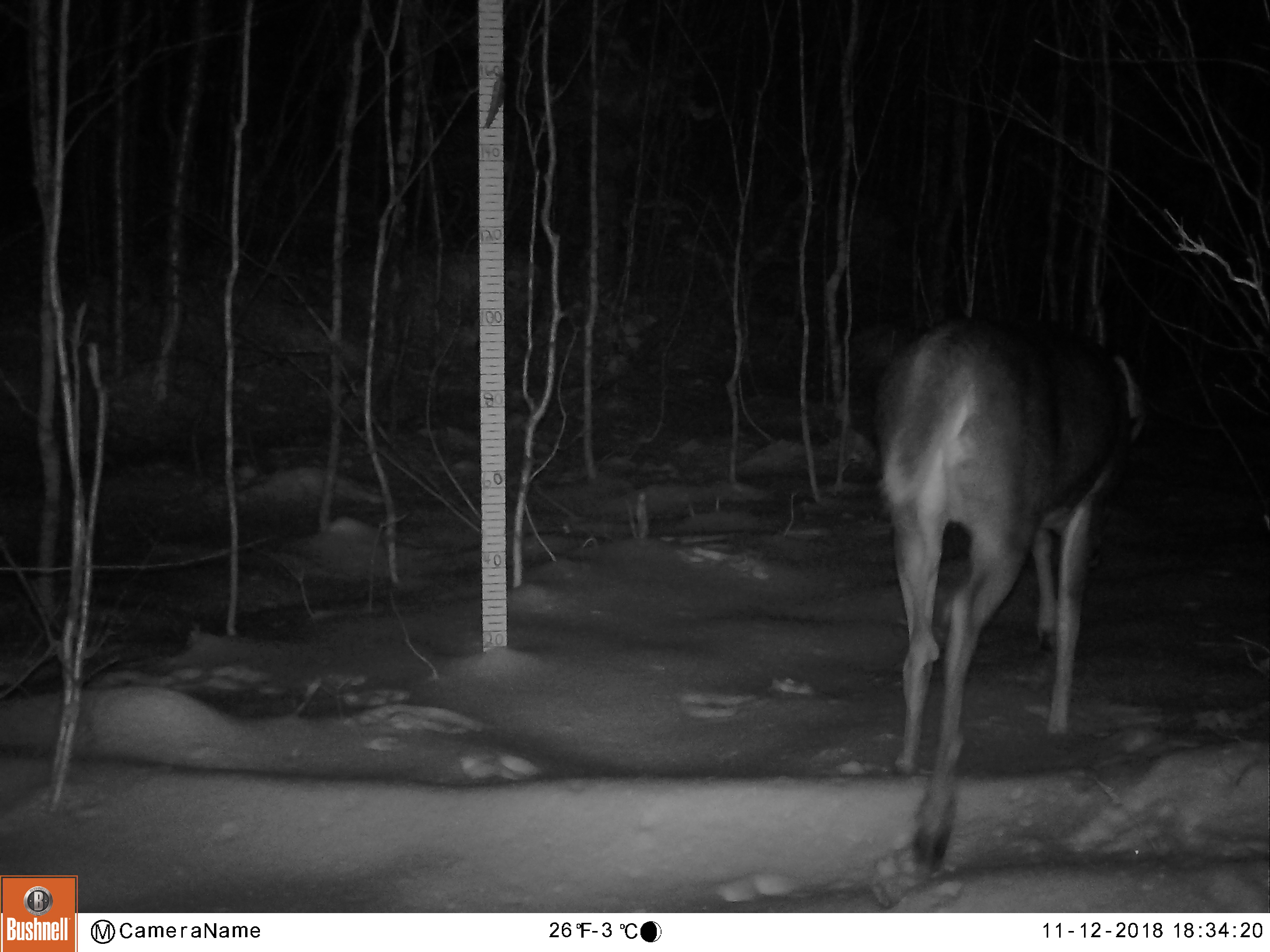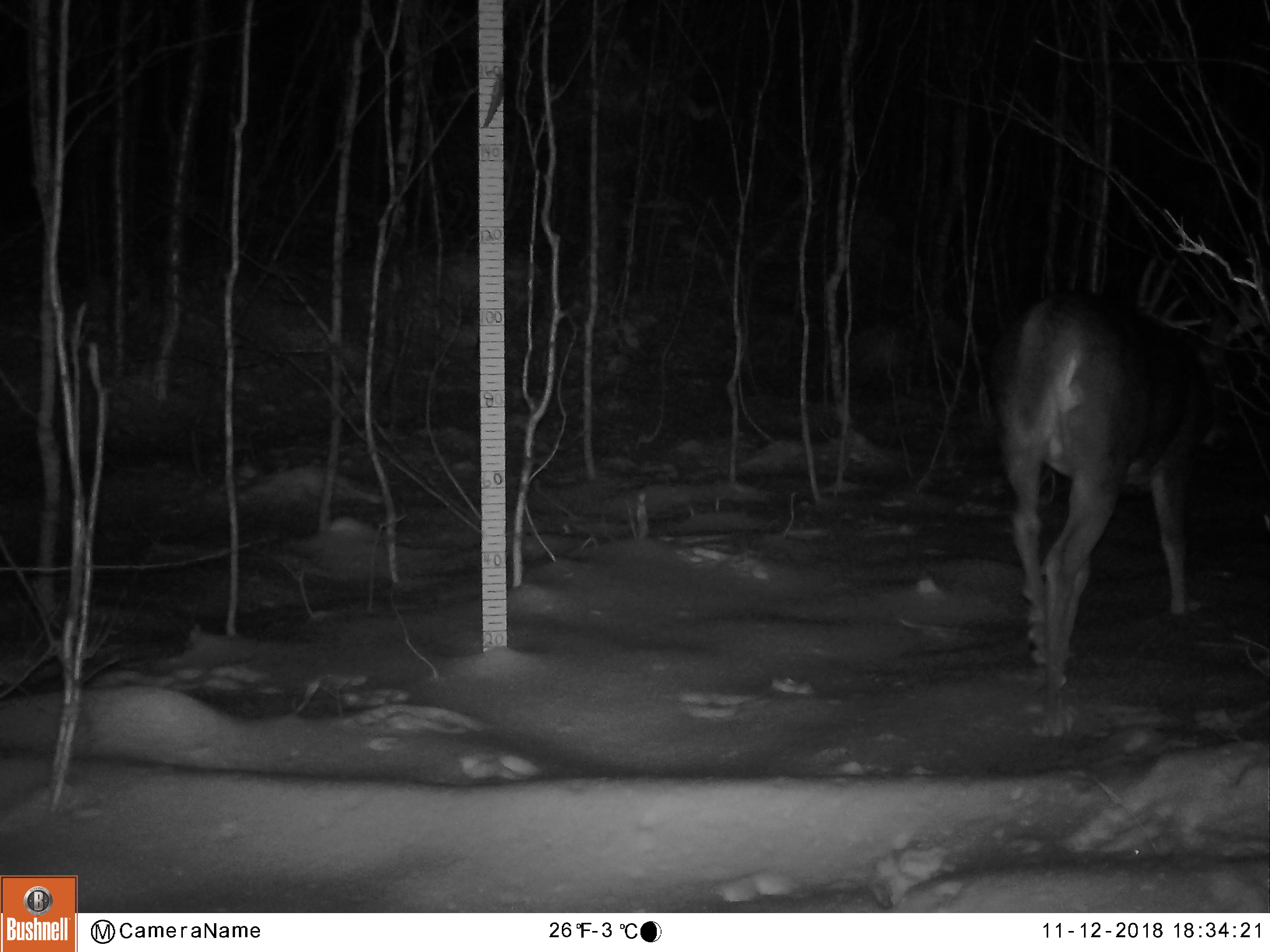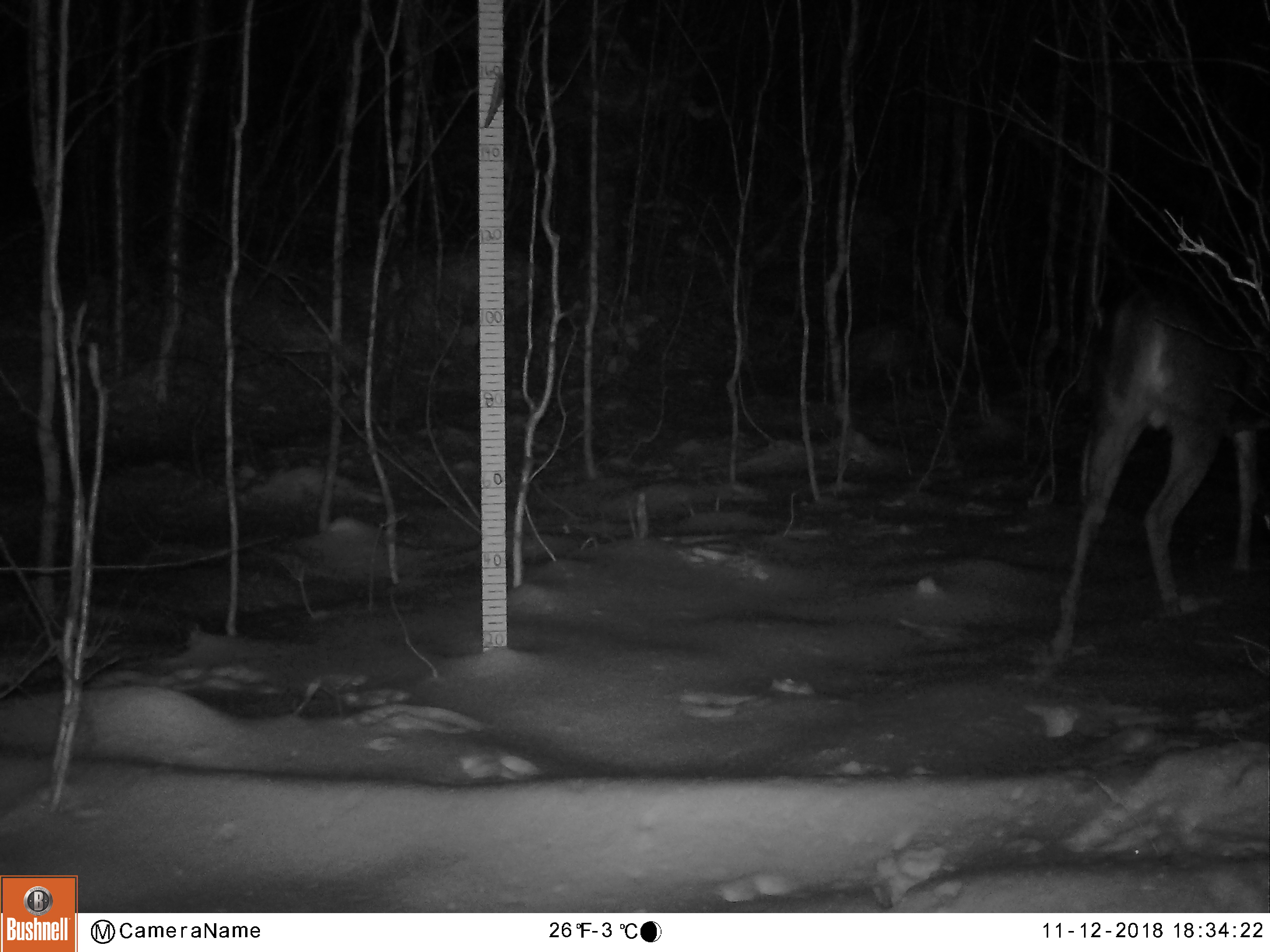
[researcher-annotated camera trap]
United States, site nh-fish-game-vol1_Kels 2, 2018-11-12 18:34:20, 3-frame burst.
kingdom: Animalia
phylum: Chordata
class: Mammalia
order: Artiodactyla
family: Cervidae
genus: Odocoileus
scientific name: Odocoileus virginianus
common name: white-tailed deer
White-tailed deer (Odocoileus virginianus).